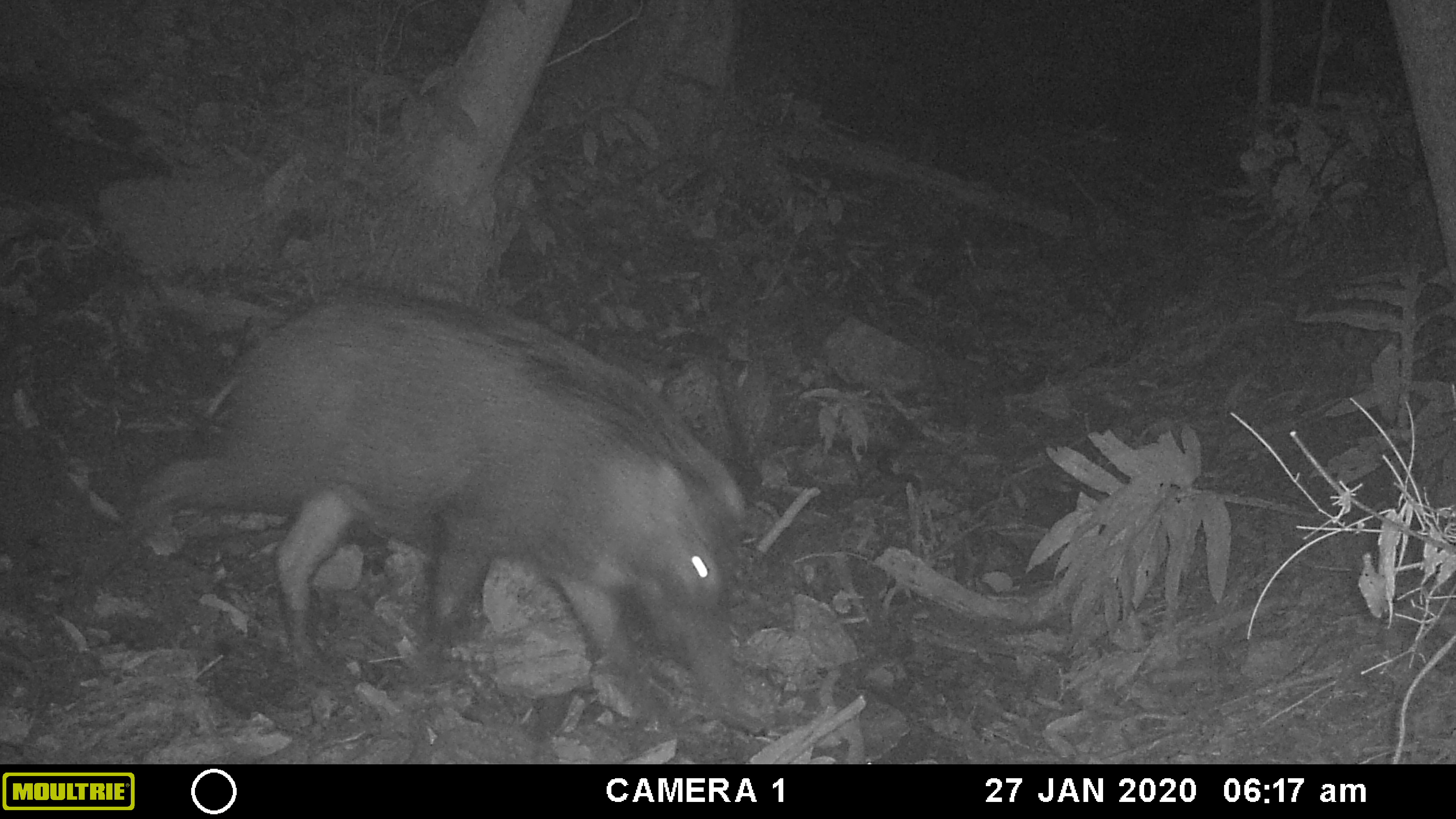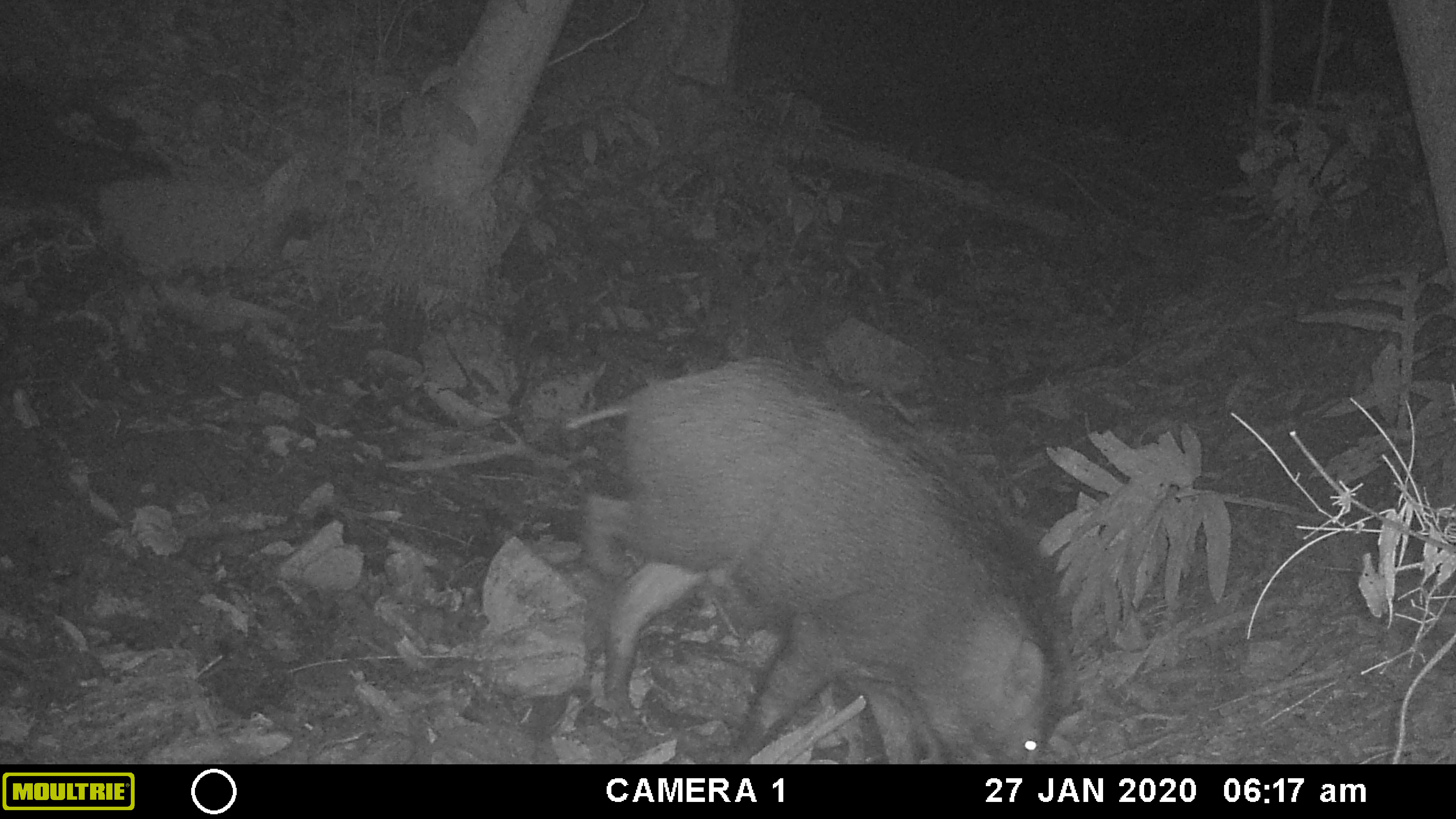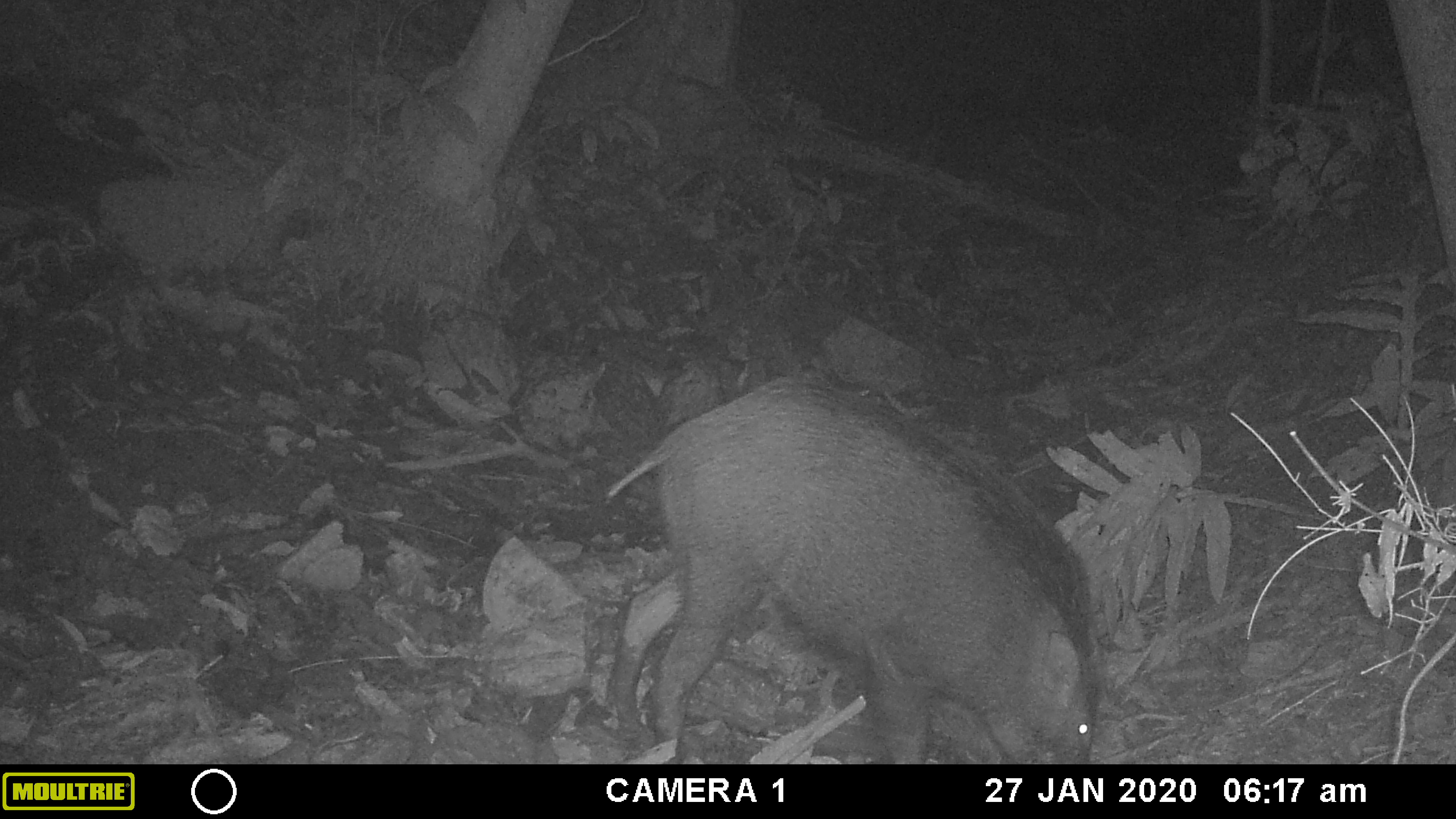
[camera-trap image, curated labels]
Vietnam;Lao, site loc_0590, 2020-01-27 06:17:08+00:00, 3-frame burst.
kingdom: Animalia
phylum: Chordata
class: Mammalia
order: Artiodactyla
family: Suidae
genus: Sus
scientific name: Sus scrofa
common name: eurasian wild pig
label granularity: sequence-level